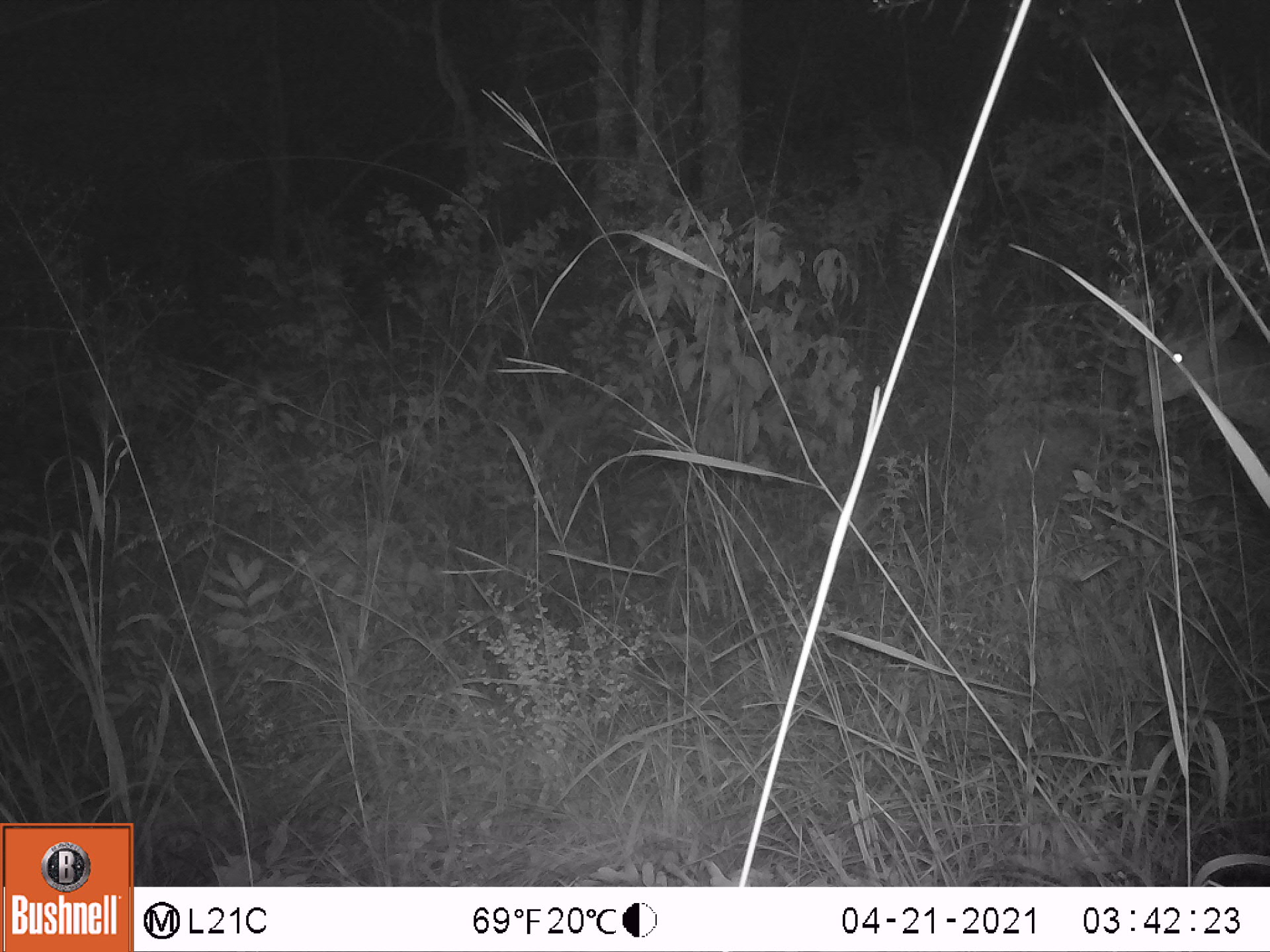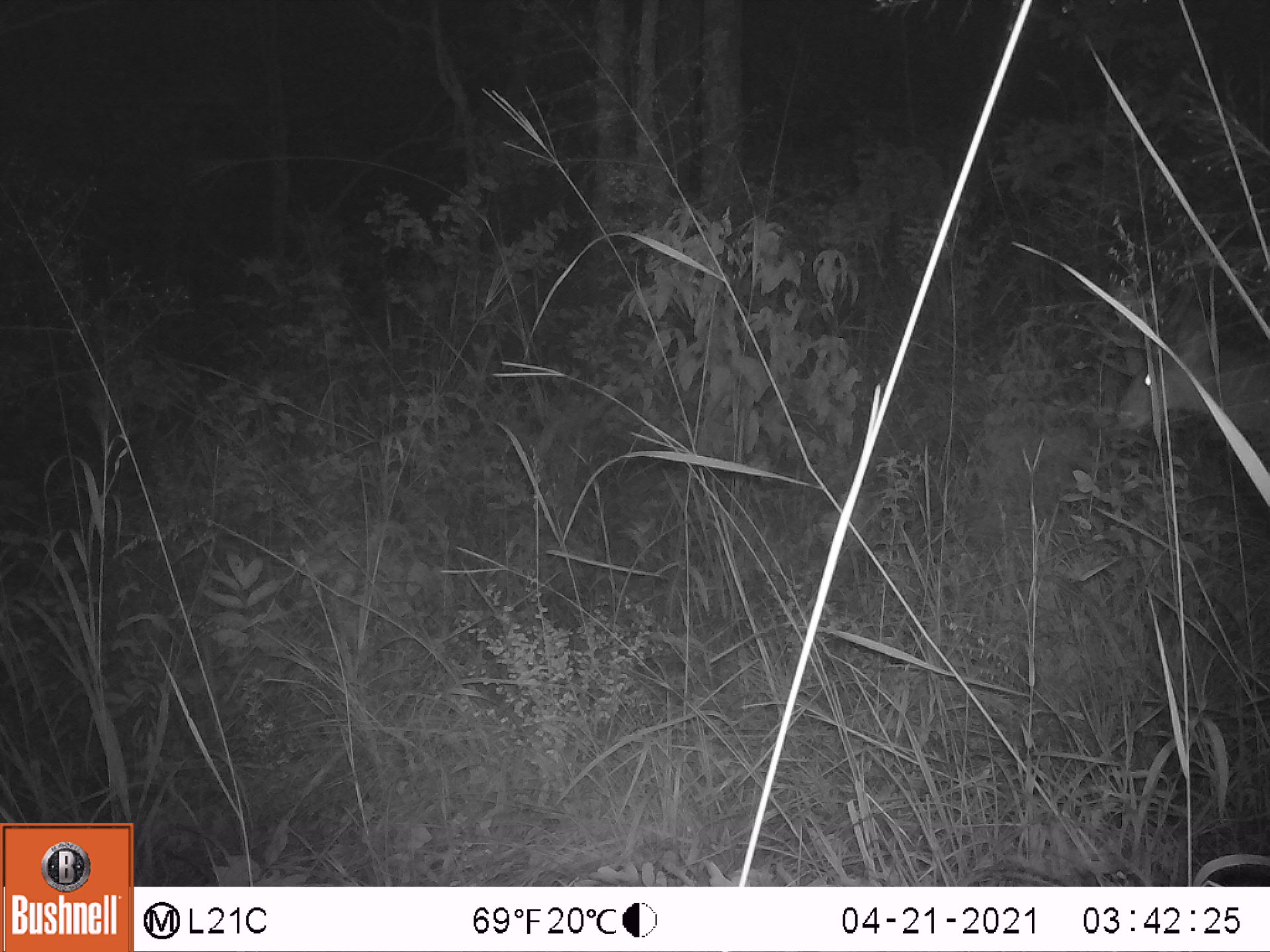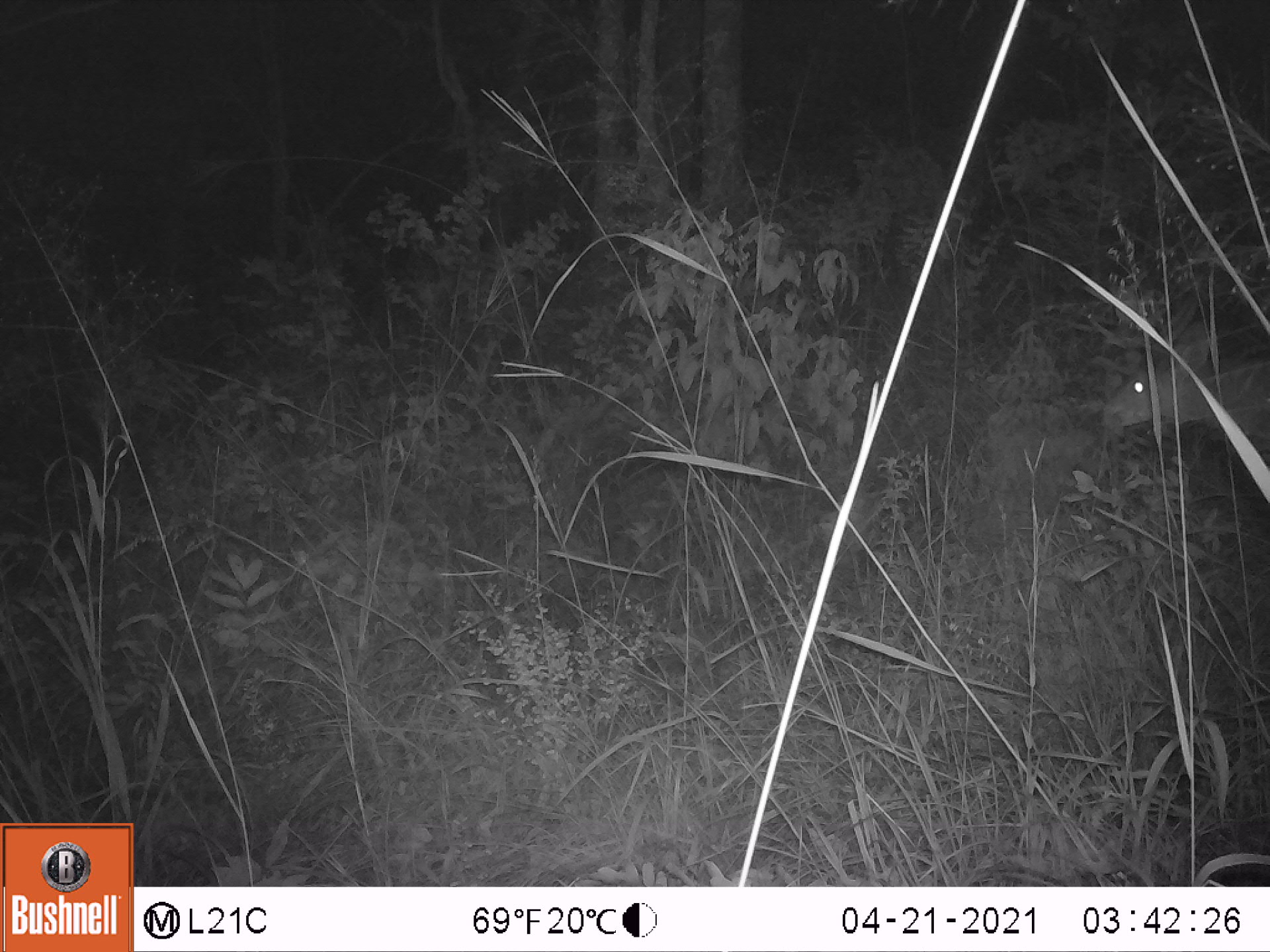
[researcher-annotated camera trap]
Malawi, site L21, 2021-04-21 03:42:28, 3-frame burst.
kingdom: Animalia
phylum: Chordata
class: Mammalia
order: Artiodactyla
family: Bovidae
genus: Tragelaphus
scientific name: Tragelaphus sylvaticus sylvaticus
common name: cape bushbuck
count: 1